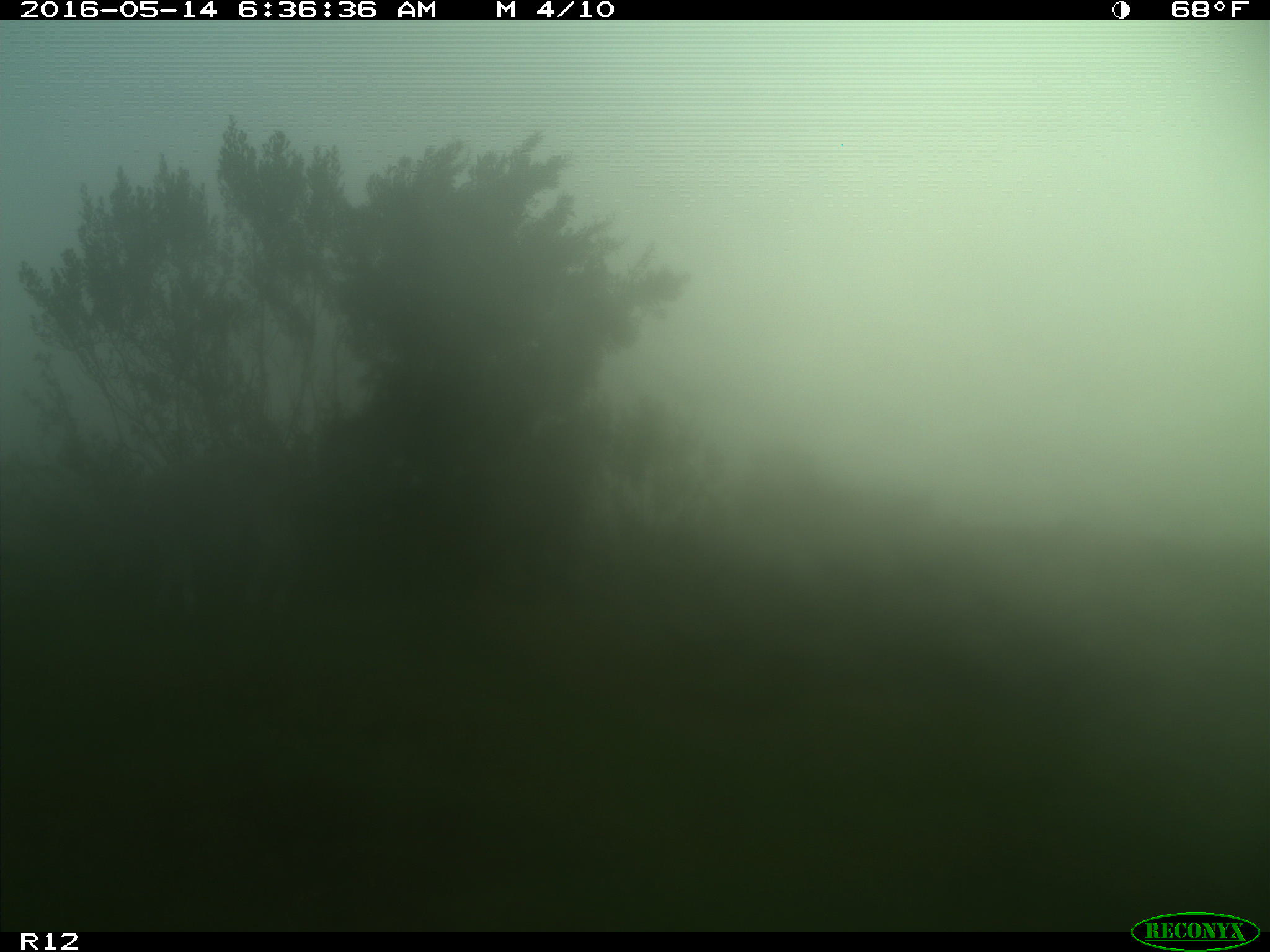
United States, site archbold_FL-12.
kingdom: Animalia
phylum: Chordata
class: Mammalia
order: Artiodactyla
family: Bovidae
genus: Bos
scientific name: Bos taurus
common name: domestic cow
Bos taurus (domestic cow).